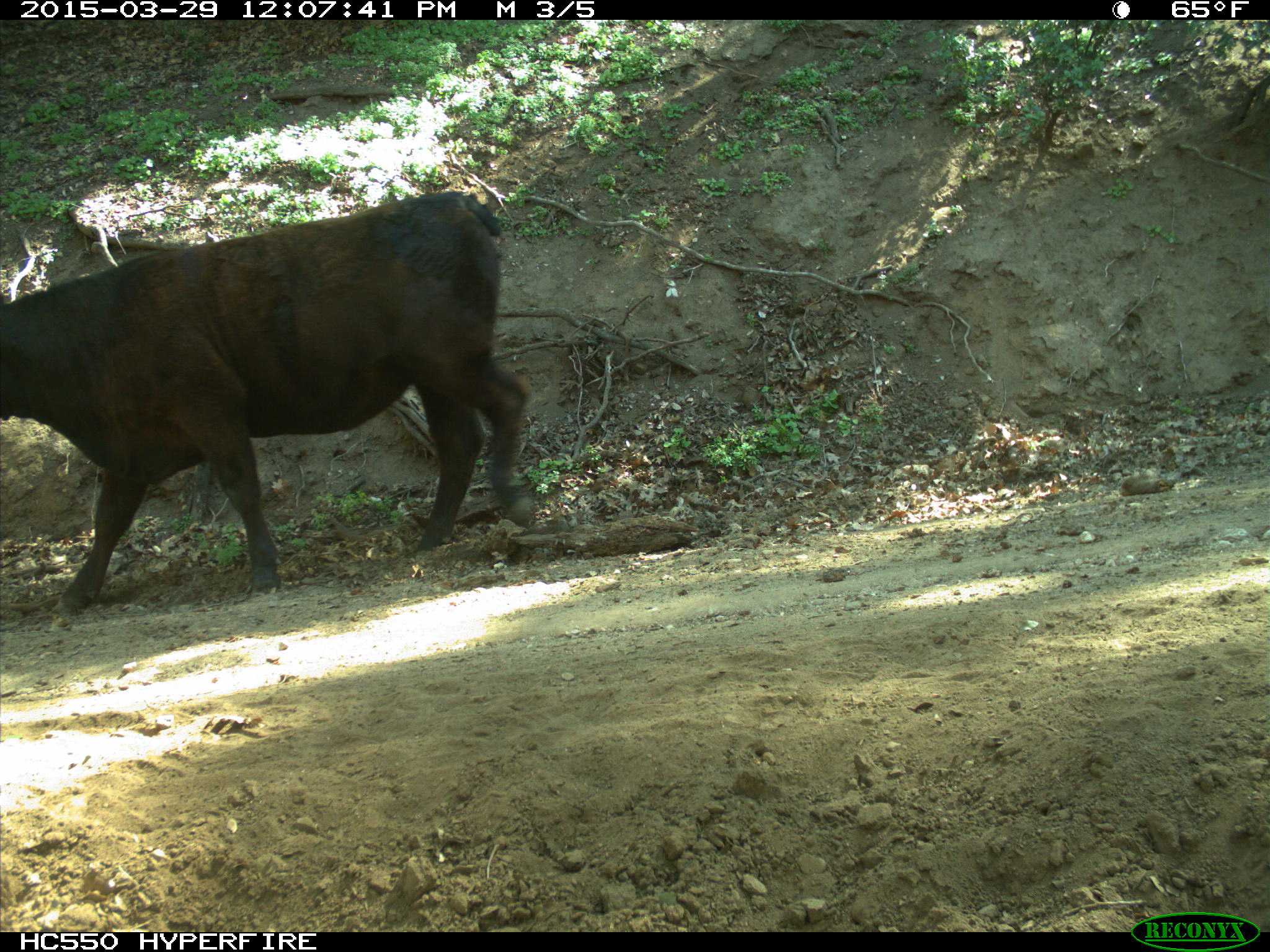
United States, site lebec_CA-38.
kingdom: Animalia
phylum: Chordata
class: Mammalia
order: Artiodactyla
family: Bovidae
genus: Bos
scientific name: Bos taurus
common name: domestic cow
Bos taurus (domestic cow).